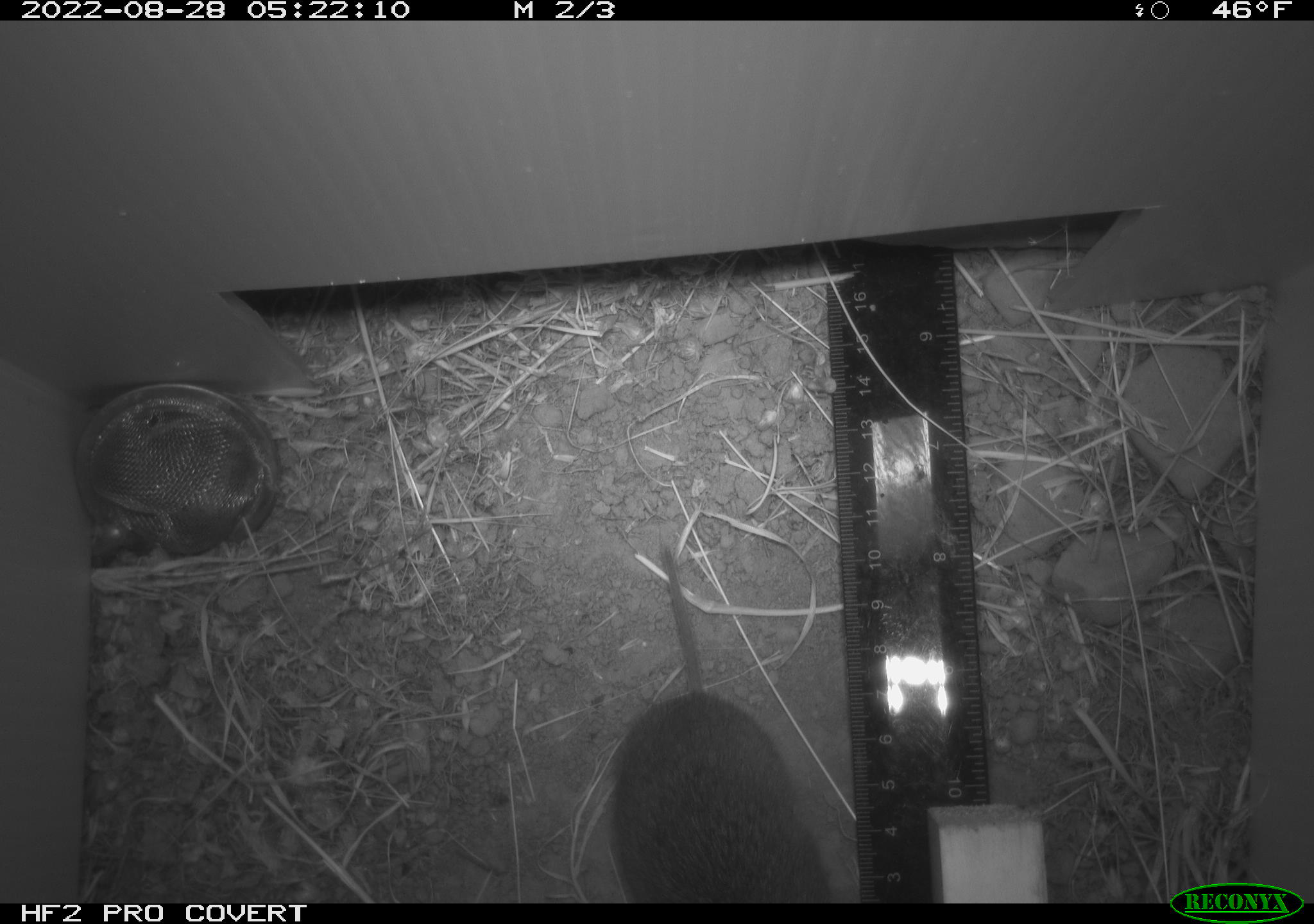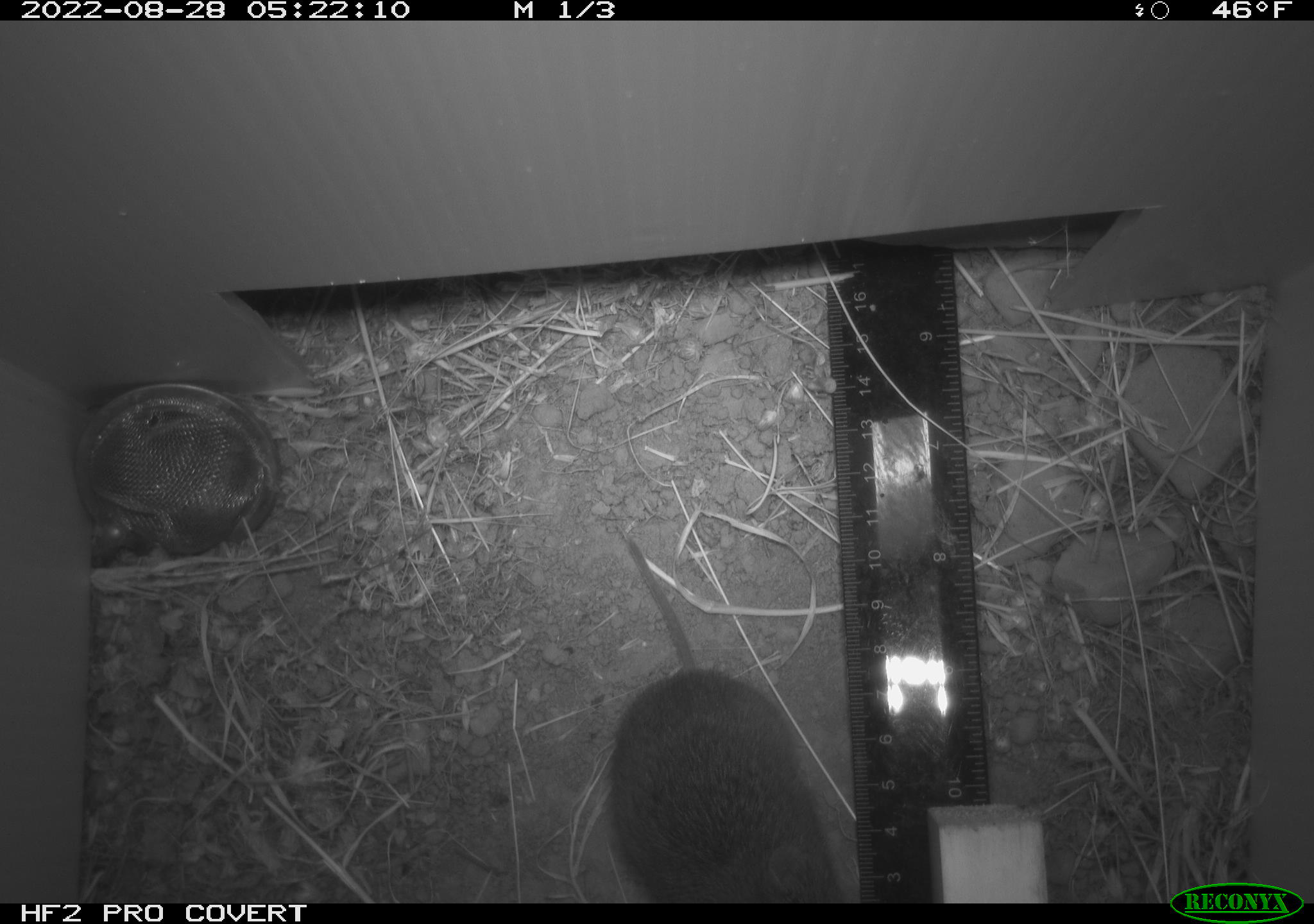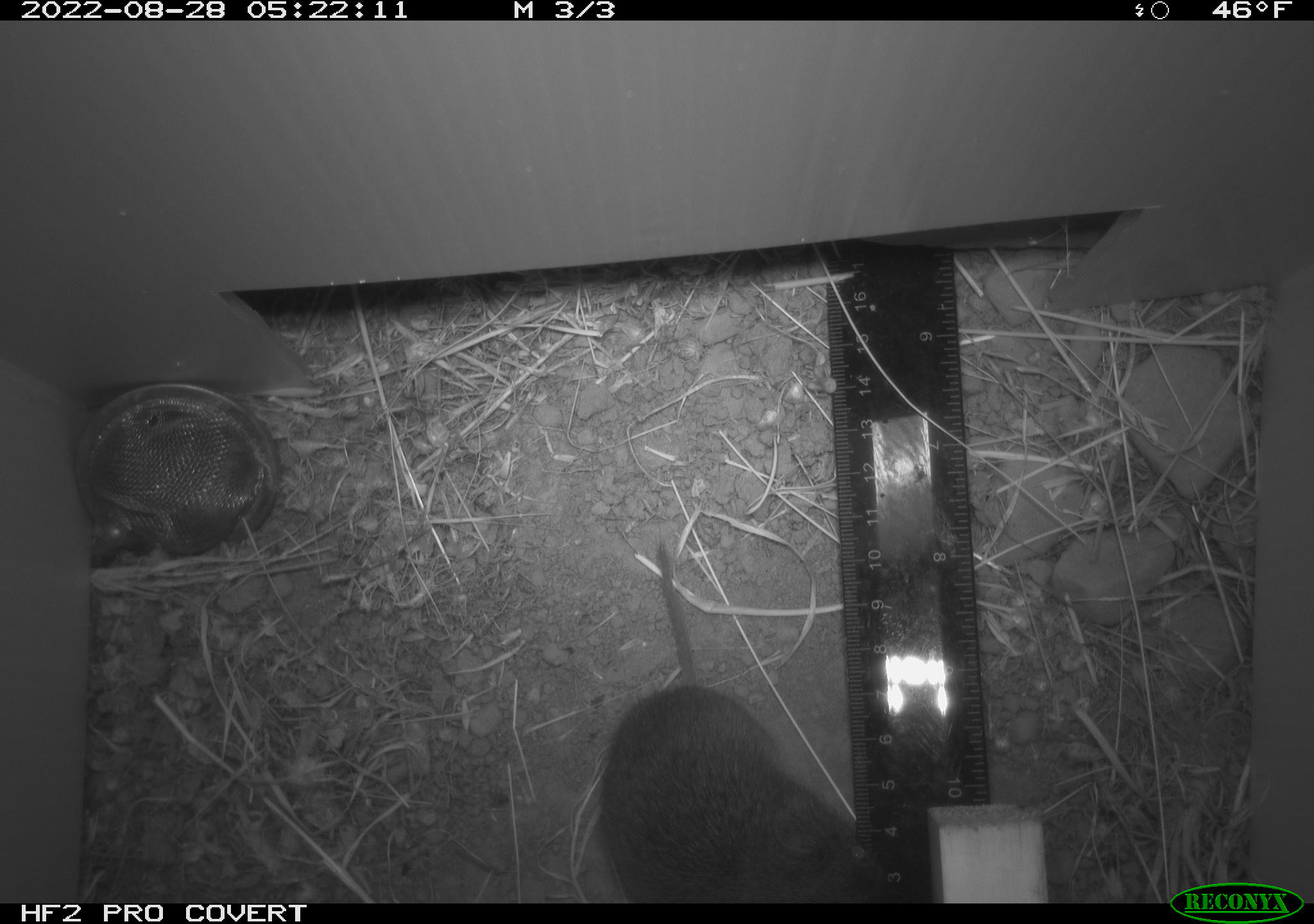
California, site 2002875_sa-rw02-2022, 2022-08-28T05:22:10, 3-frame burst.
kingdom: Animalia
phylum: Chordata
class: Mammalia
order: Rodentia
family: Cricetidae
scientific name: Arvicolinae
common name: voles, lemmings, and muskrats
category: arvicolinae subfamily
Arvicolinae subfamily (voles, lemmings, and muskrats) (Arvicolinae).